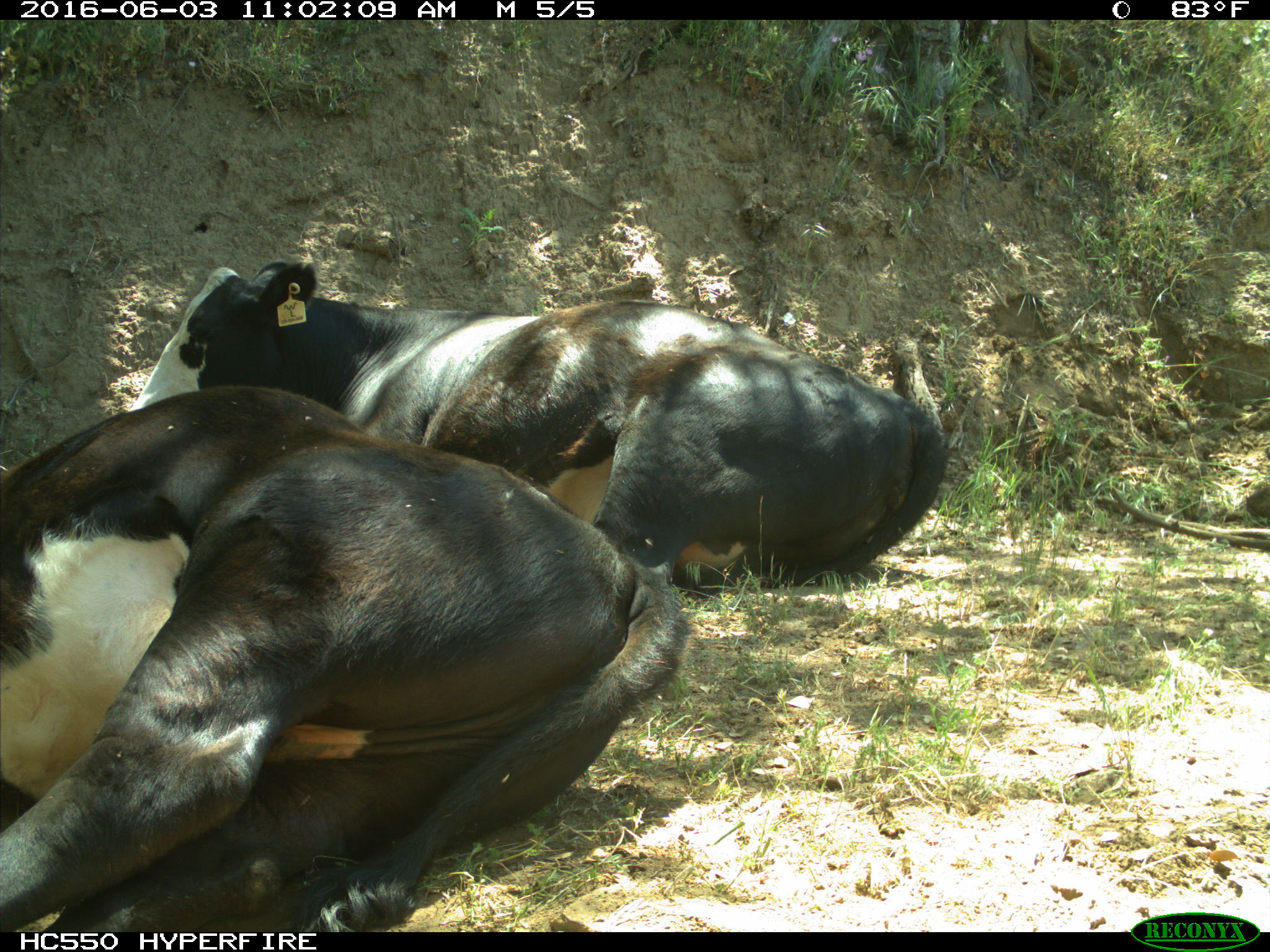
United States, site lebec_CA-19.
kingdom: Animalia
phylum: Chordata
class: Mammalia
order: Artiodactyla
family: Bovidae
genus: Bos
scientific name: Bos taurus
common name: domestic cow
Bos taurus (domestic cow).